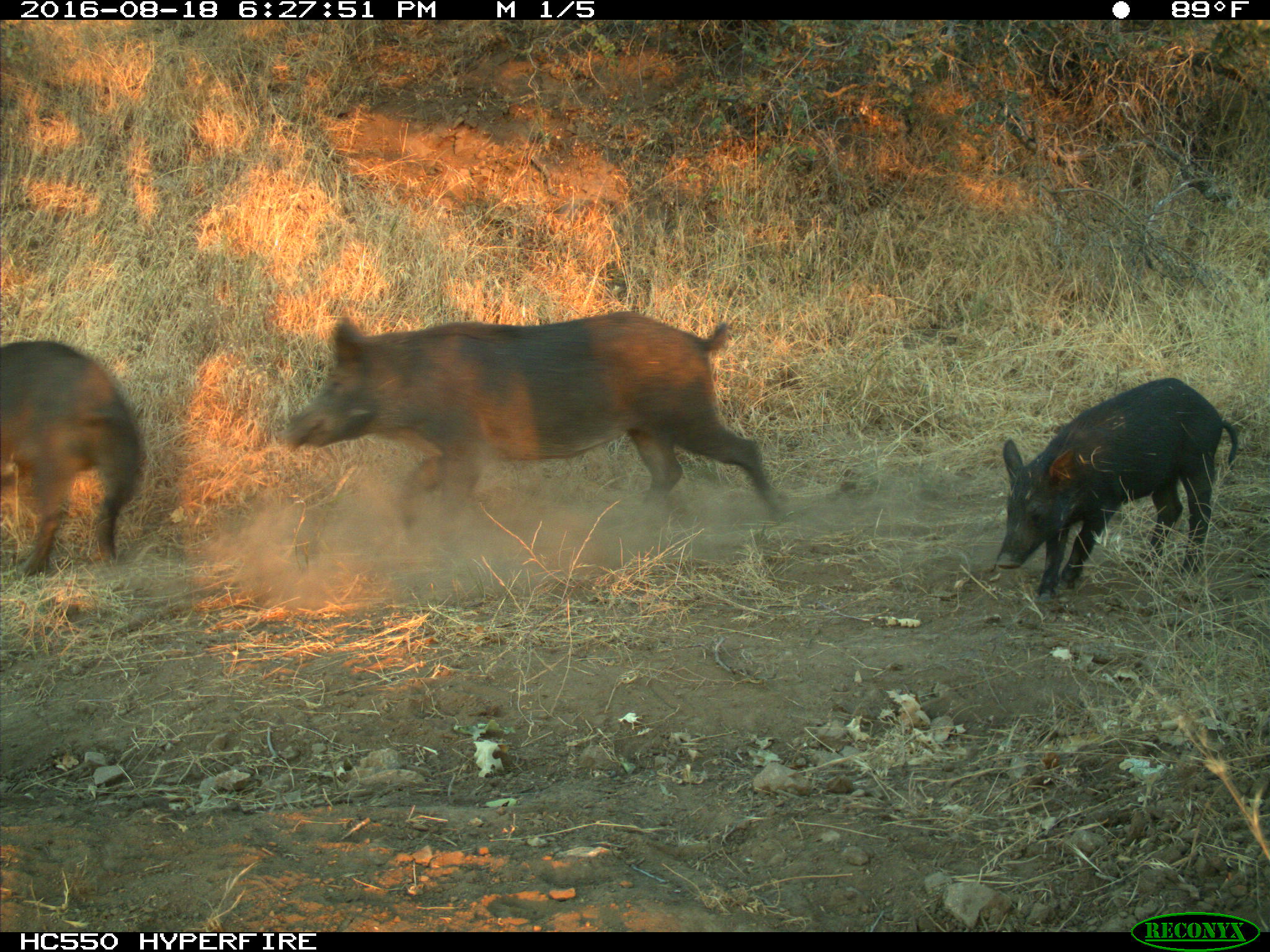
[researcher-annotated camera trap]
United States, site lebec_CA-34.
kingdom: Animalia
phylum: Chordata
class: Mammalia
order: Artiodactyla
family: Suidae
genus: Sus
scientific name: Sus scrofa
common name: wild boar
Sus scrofa (wild boar).